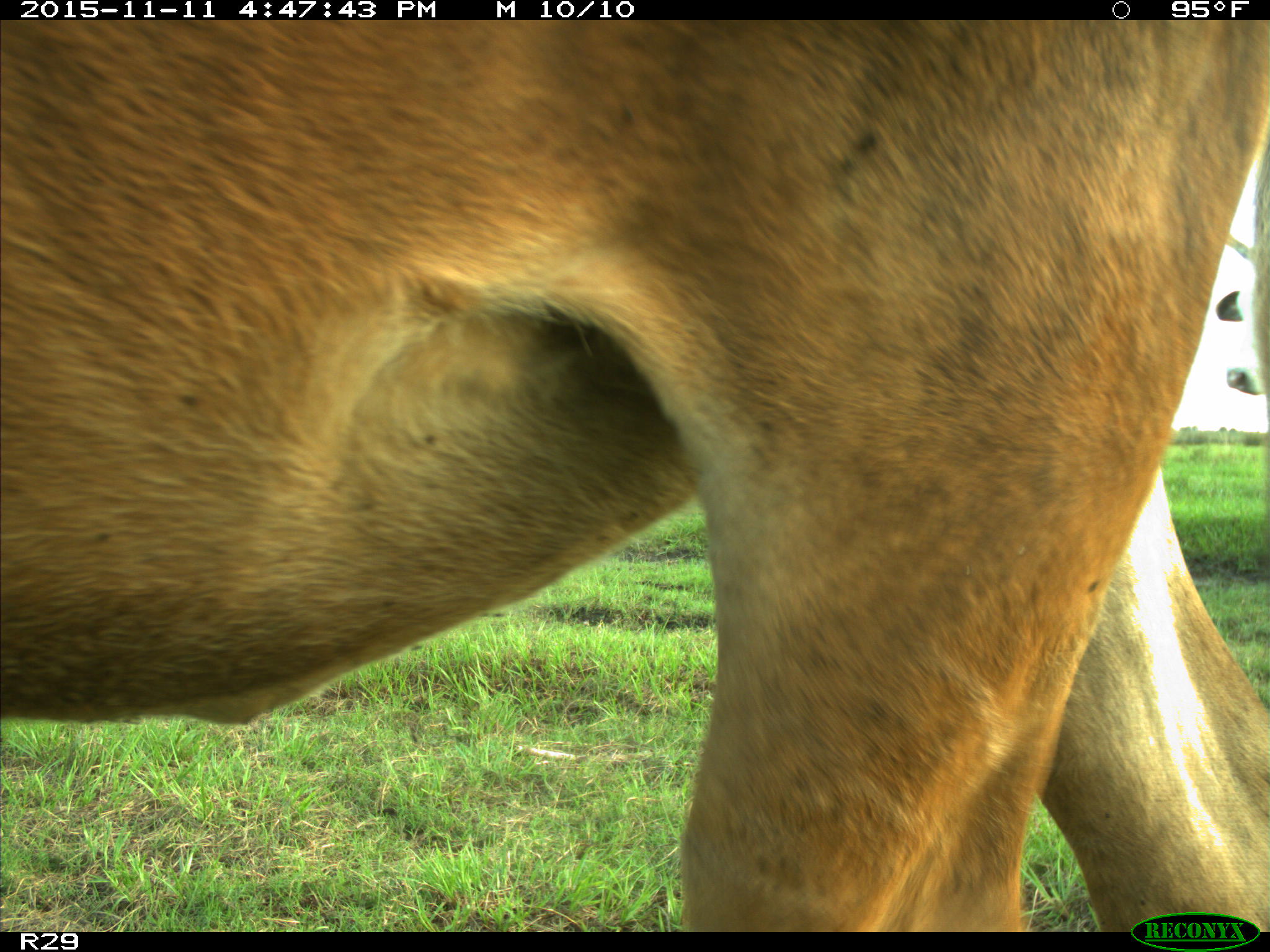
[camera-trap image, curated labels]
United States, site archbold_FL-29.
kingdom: Animalia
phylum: Chordata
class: Mammalia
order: Artiodactyla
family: Bovidae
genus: Bos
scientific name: Bos taurus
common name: domestic cow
Bos taurus (domestic cow).